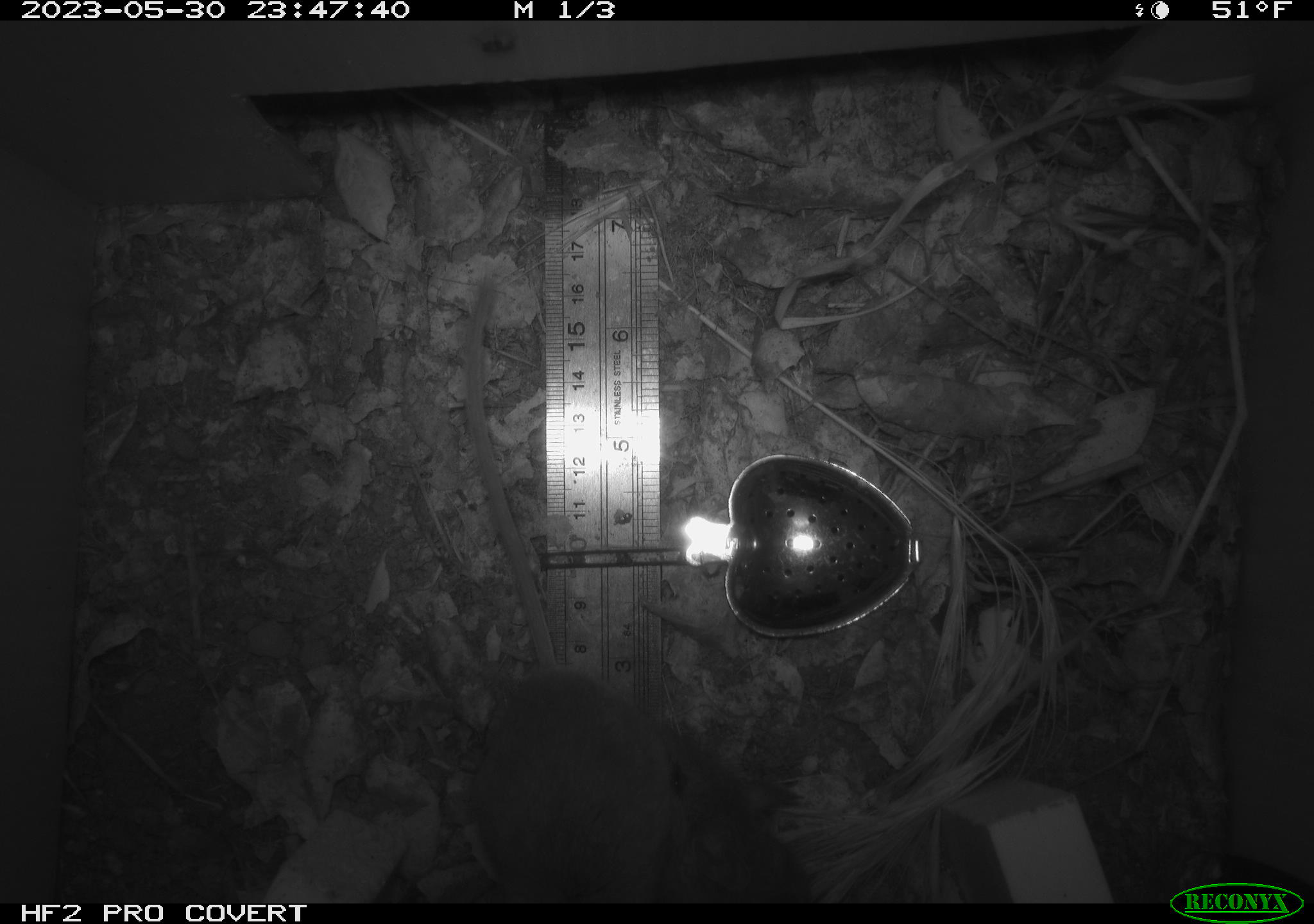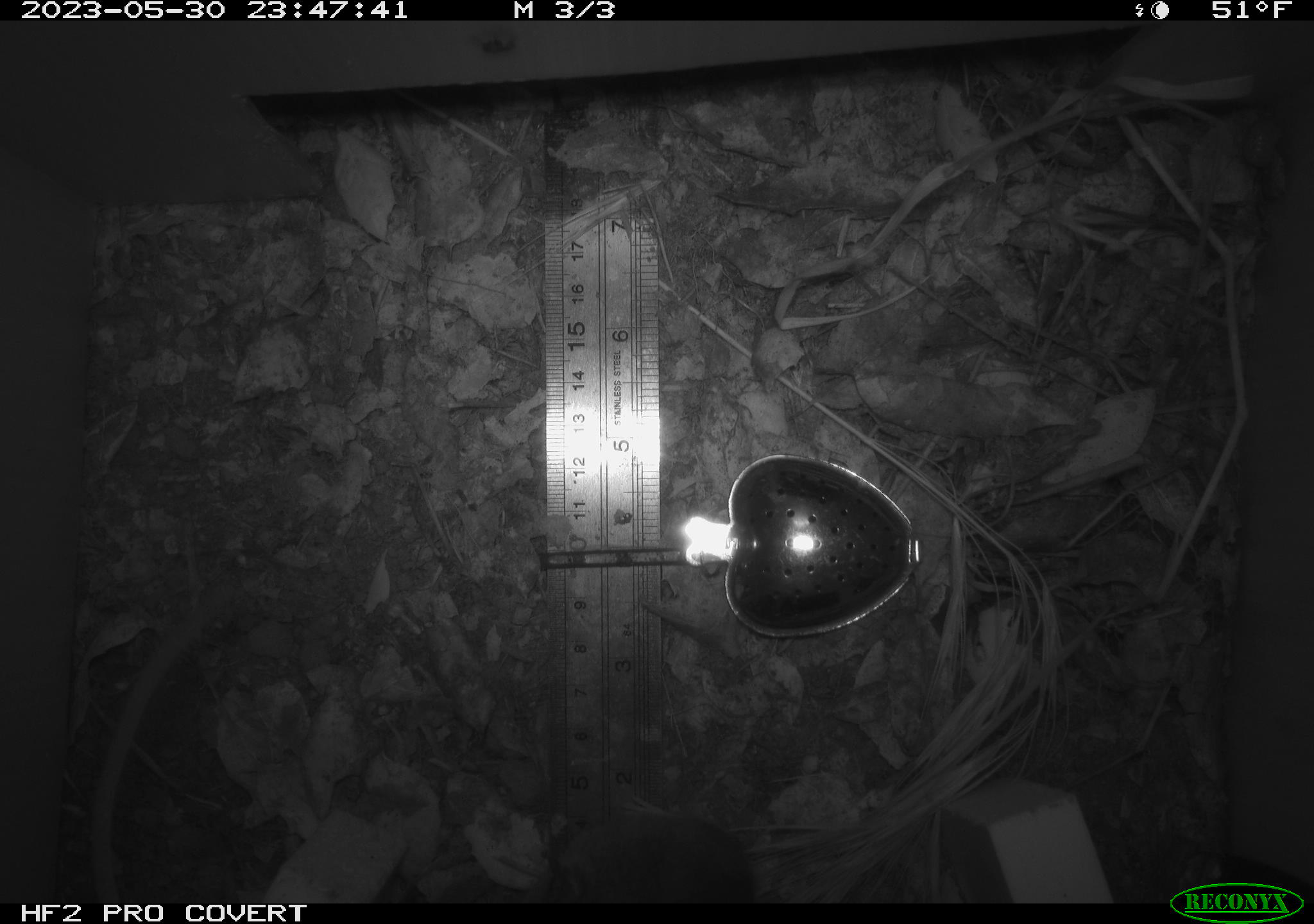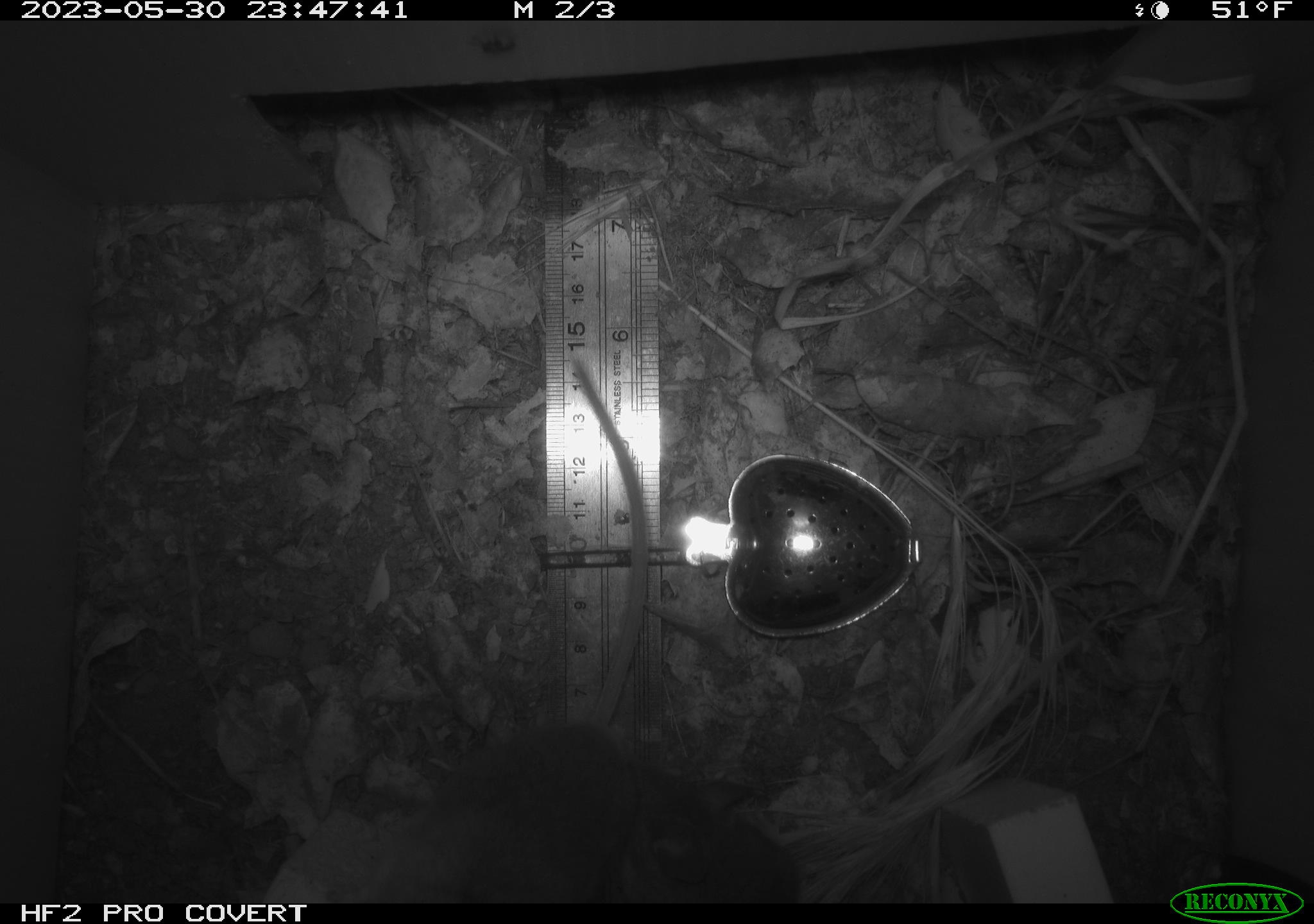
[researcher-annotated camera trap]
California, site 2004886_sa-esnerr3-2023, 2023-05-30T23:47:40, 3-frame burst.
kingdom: Animalia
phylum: Chordata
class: Mammalia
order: Rodentia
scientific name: Rodentia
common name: mouse species